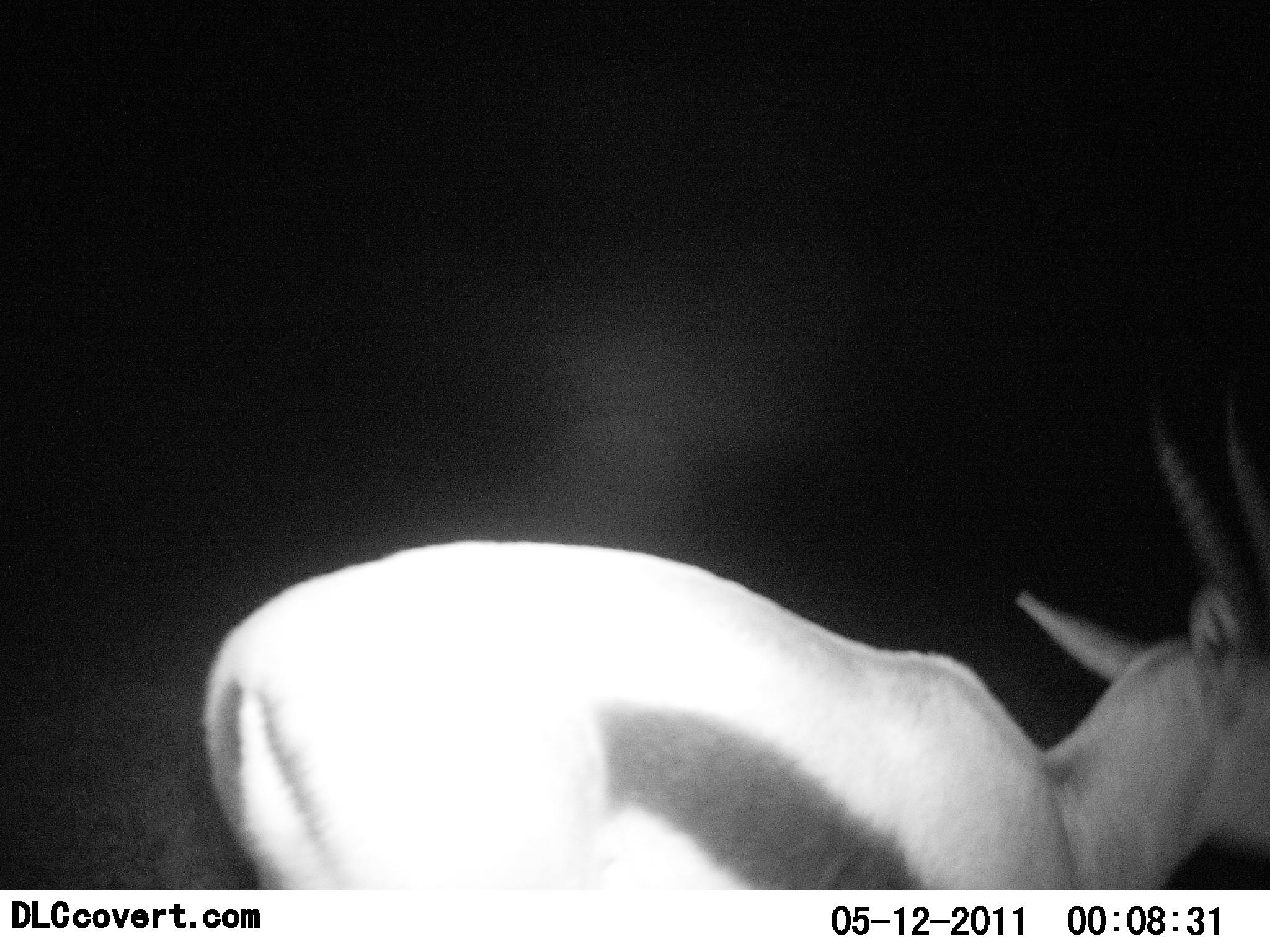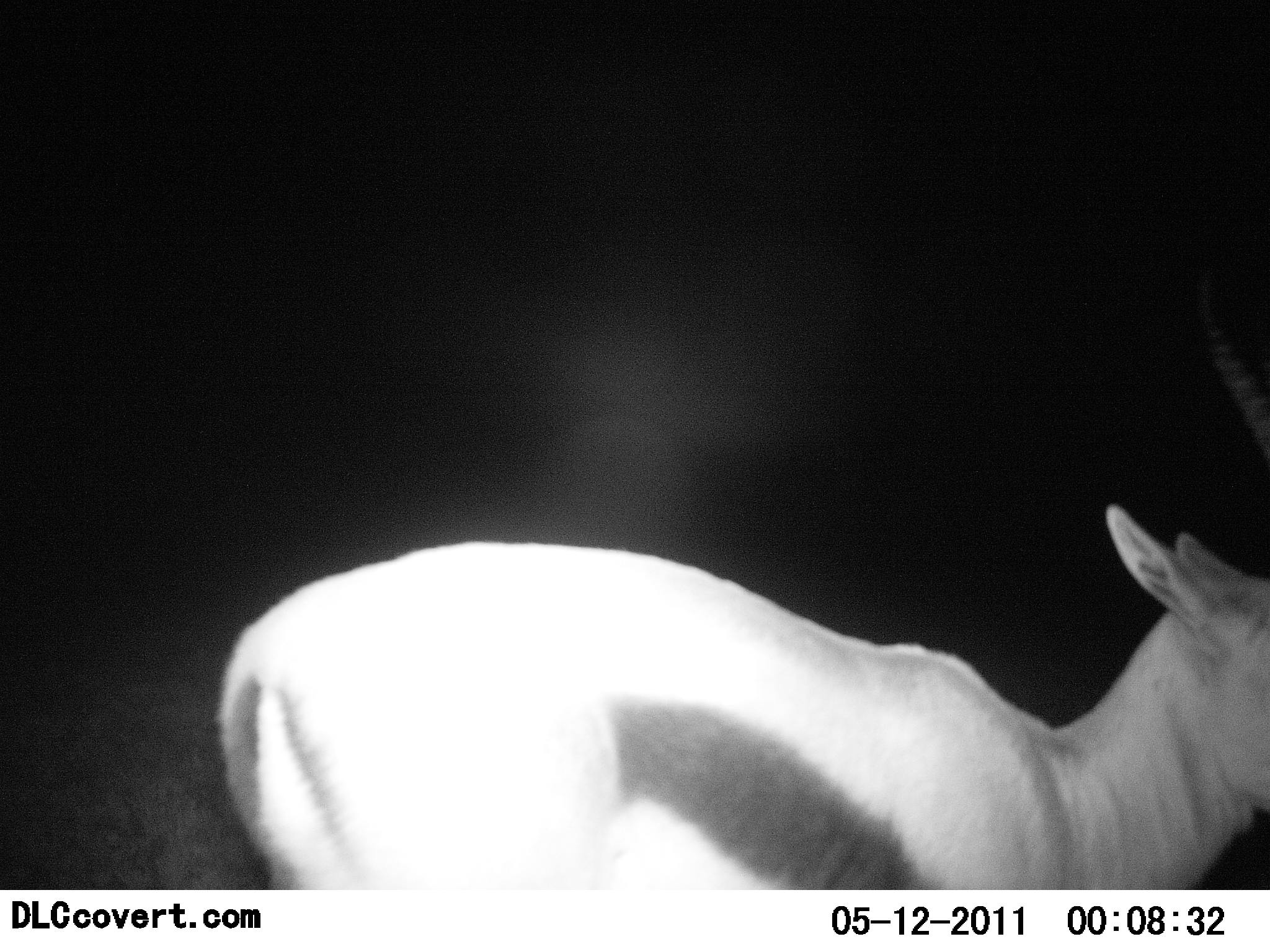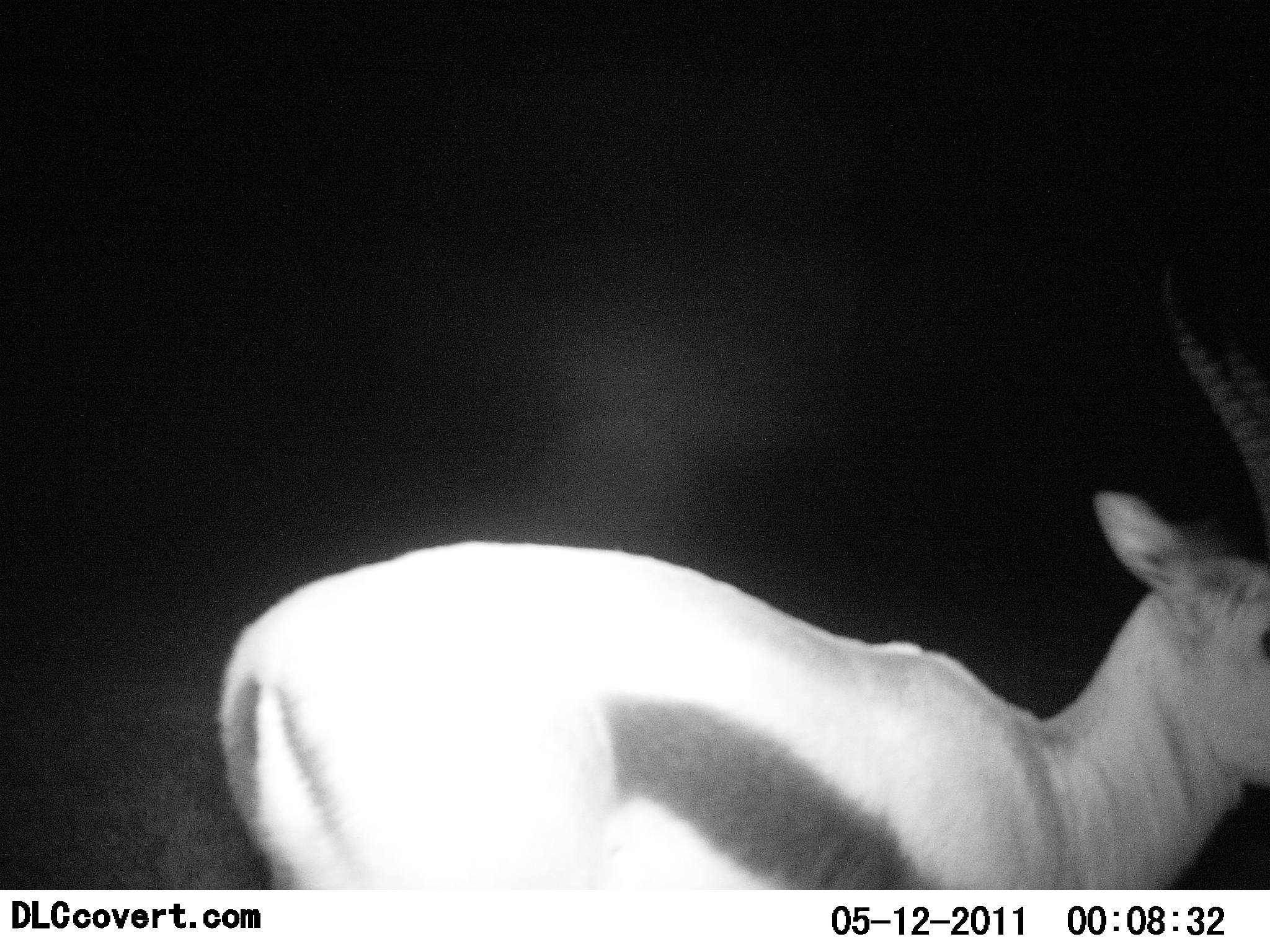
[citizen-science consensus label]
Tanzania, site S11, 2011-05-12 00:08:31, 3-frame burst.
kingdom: Animalia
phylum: Chordata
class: Mammalia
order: Artiodactyla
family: Bovidae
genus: Eudorcas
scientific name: Eudorcas thomsonii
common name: thomson's gazelle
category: gazellethomsons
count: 1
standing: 92%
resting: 0%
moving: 0%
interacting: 8%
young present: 0%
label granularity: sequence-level